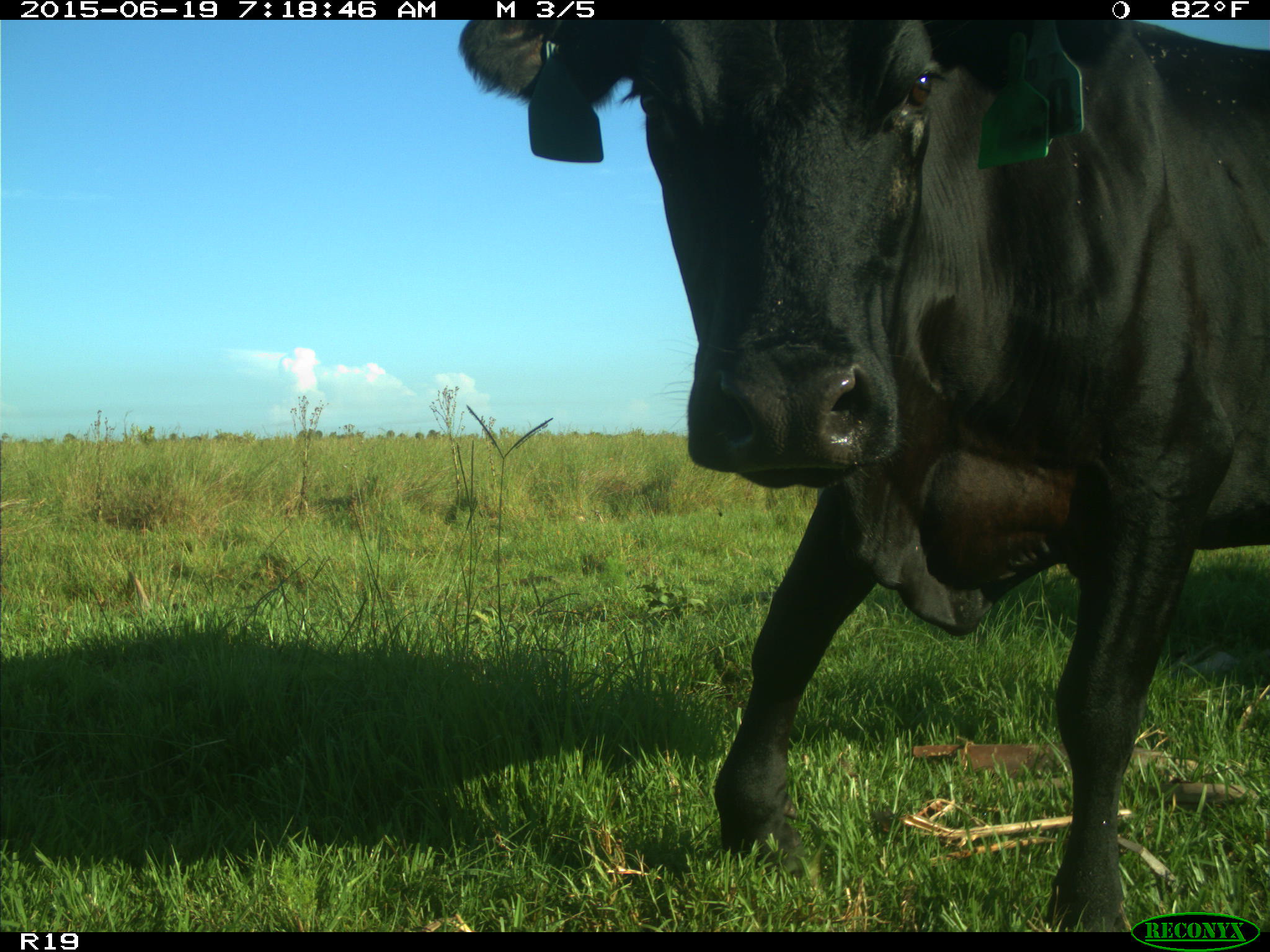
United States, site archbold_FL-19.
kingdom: Animalia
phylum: Chordata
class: Mammalia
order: Artiodactyla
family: Bovidae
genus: Bos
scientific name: Bos taurus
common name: domestic cow